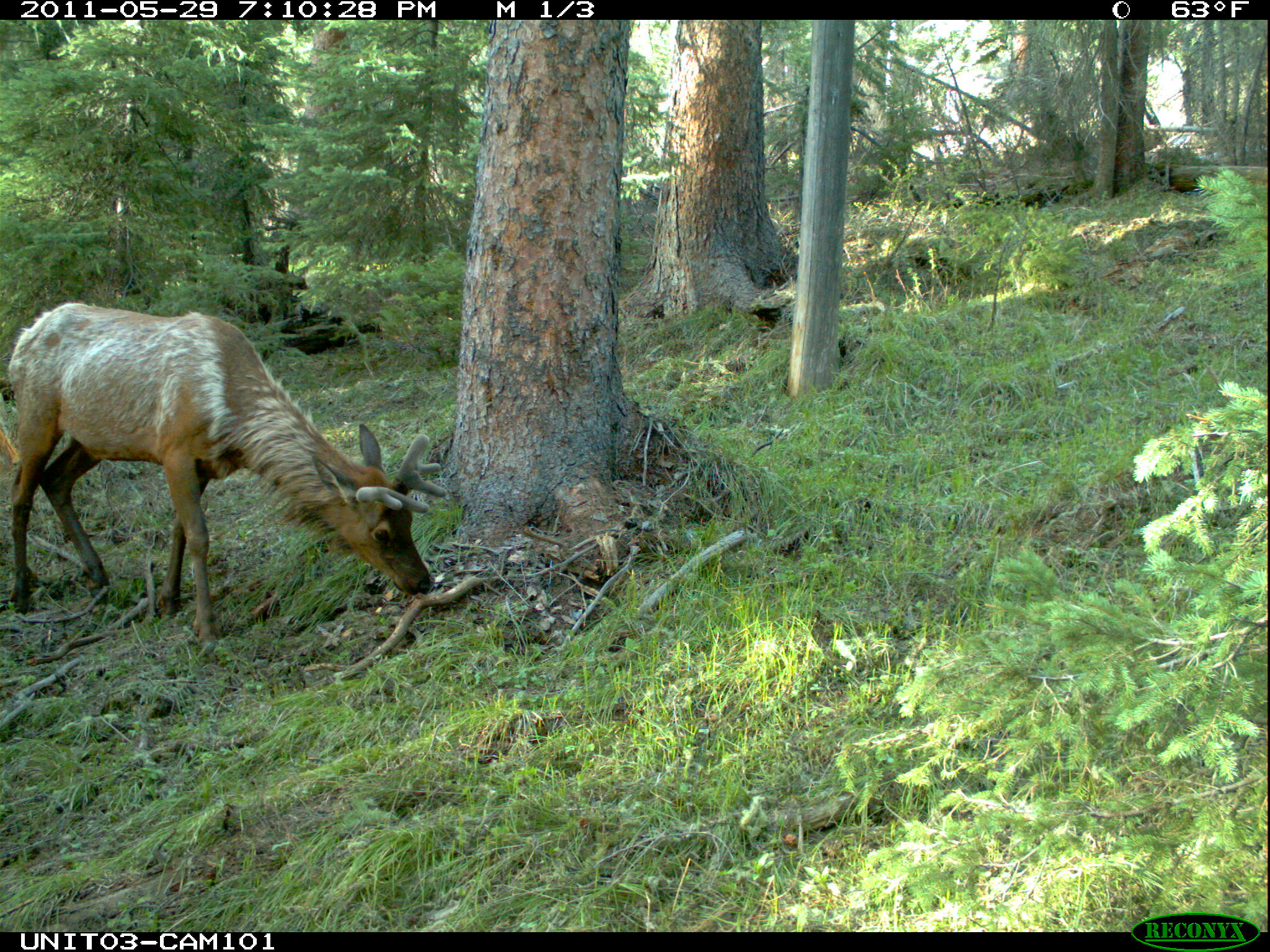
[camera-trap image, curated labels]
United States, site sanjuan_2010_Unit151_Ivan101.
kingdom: Animalia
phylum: Chordata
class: Mammalia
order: Artiodactyla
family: Cervidae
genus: Cervus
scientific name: Cervus elaphus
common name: red deer